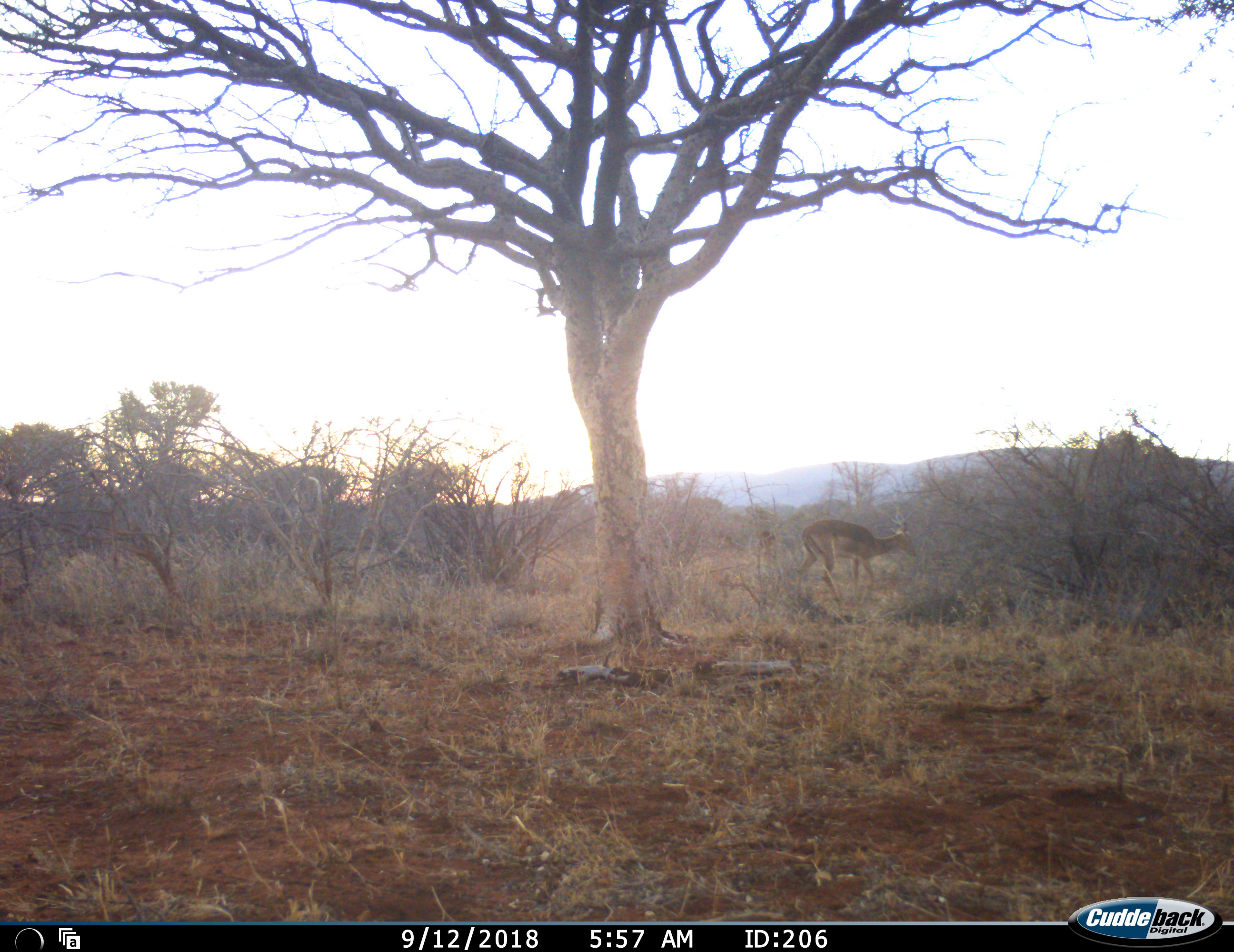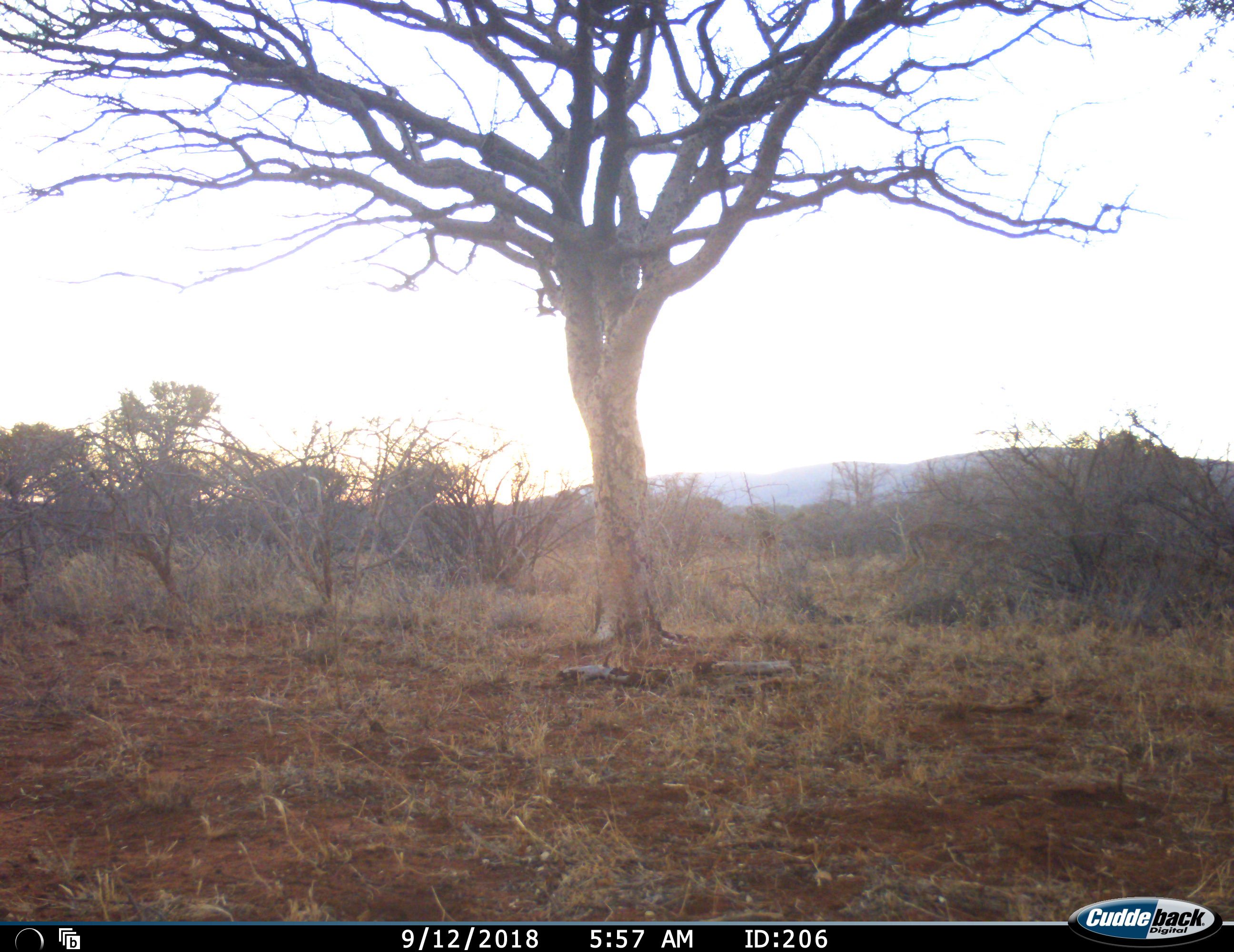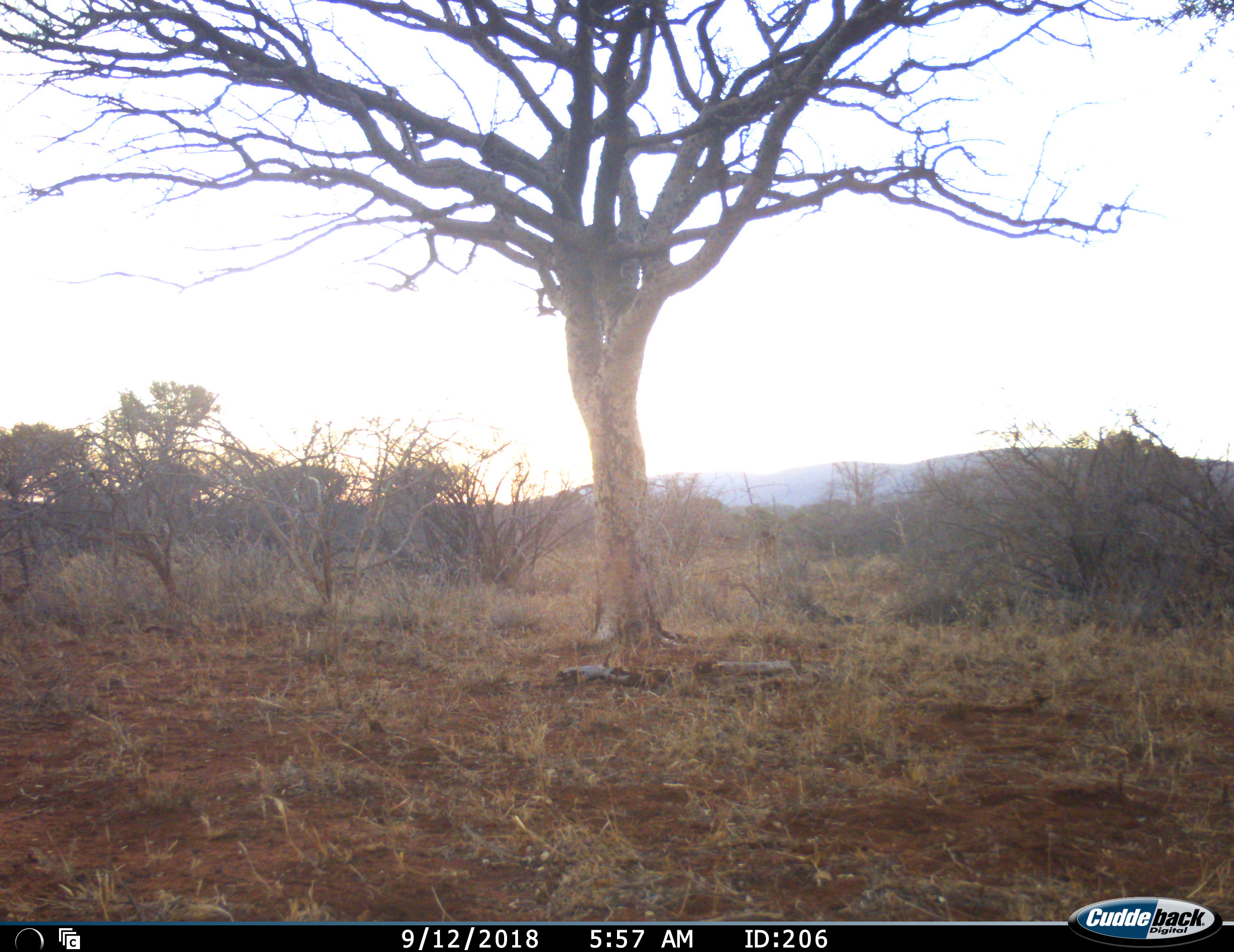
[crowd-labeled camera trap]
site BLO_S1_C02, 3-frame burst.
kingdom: Animalia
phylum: Chordata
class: Mammalia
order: Artiodactyla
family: Bovidae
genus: Aepyceros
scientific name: Aepyceros melampus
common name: impala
Impala (Aepyceros melampus), count 1. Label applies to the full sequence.